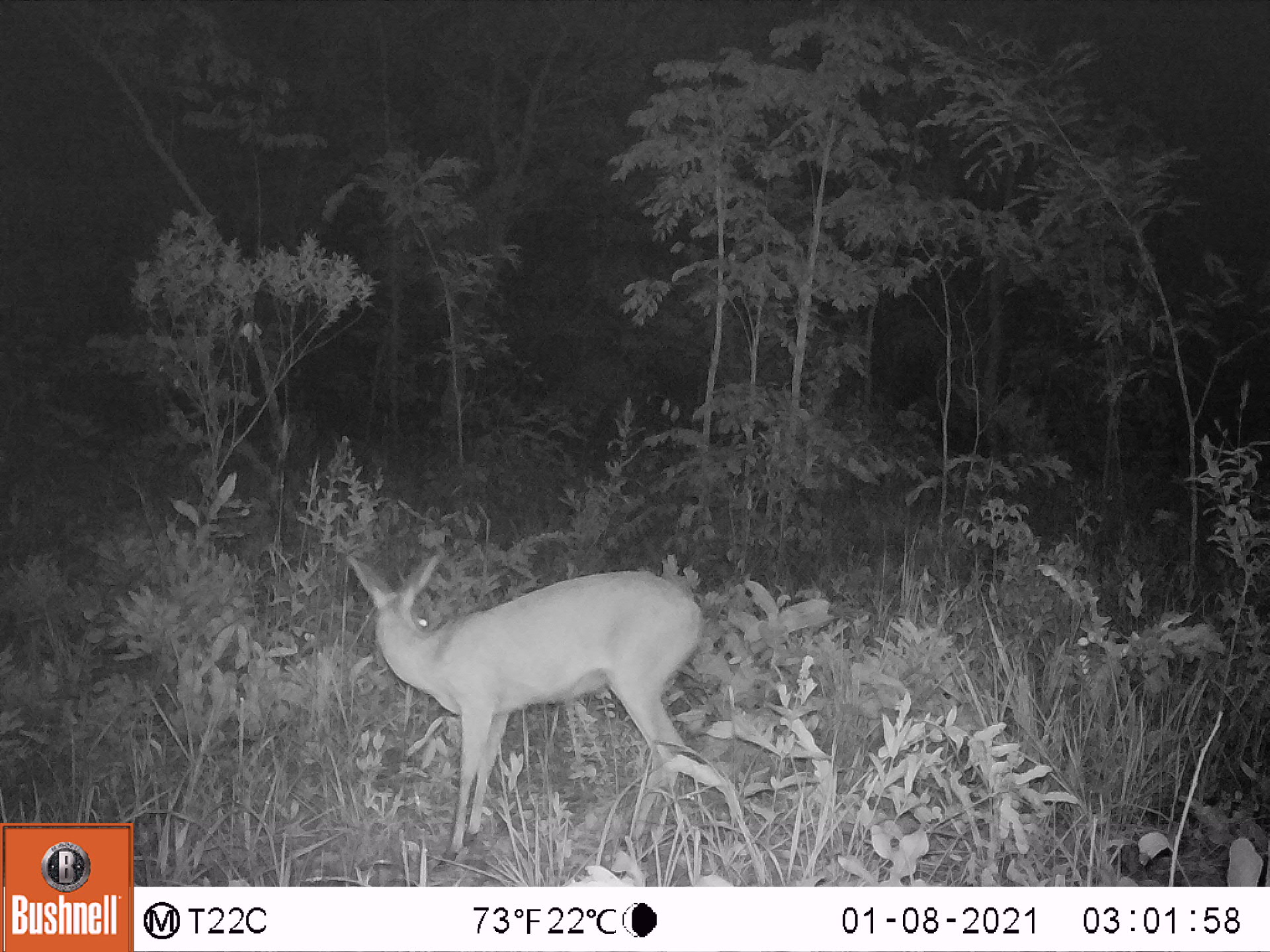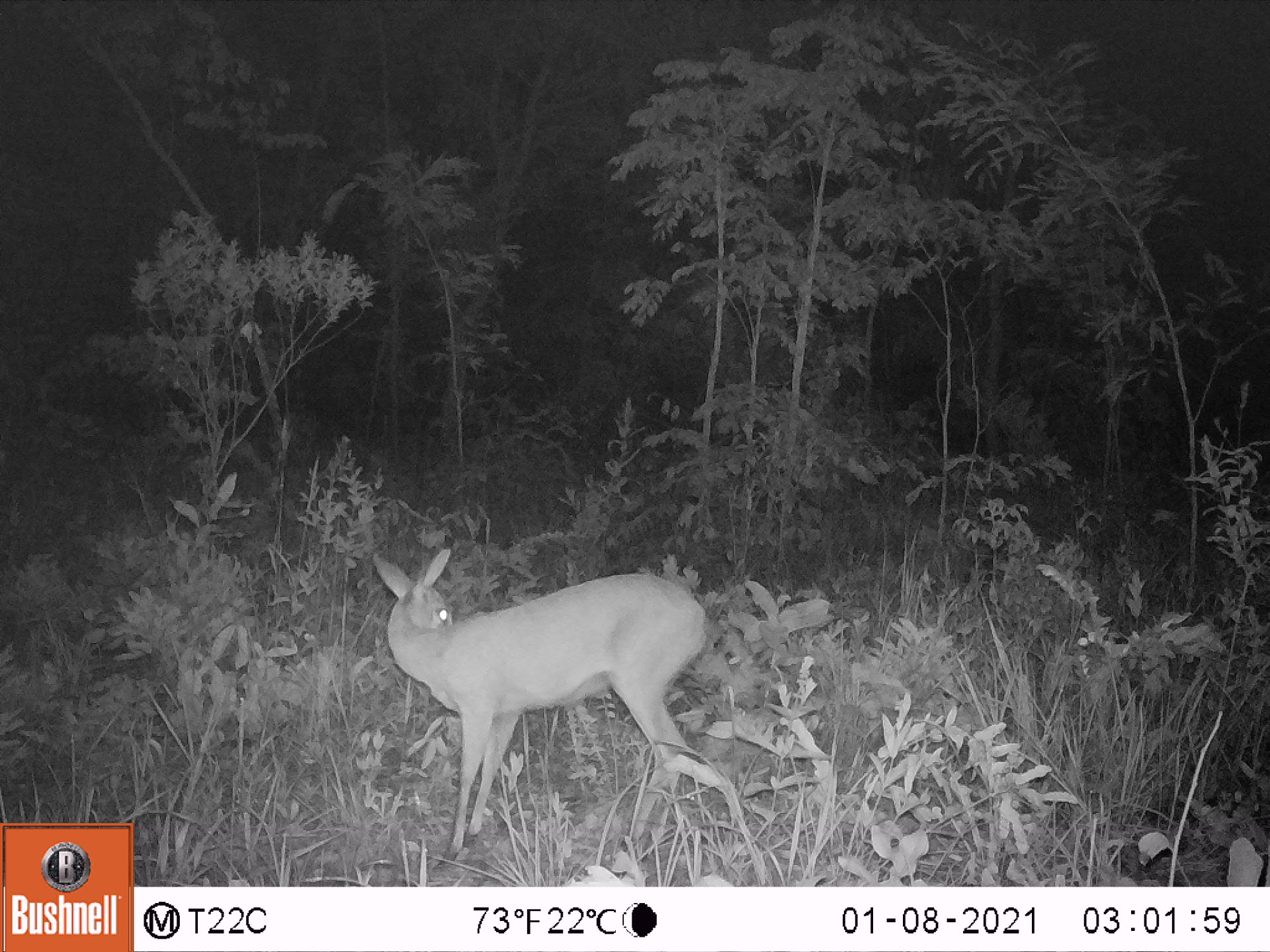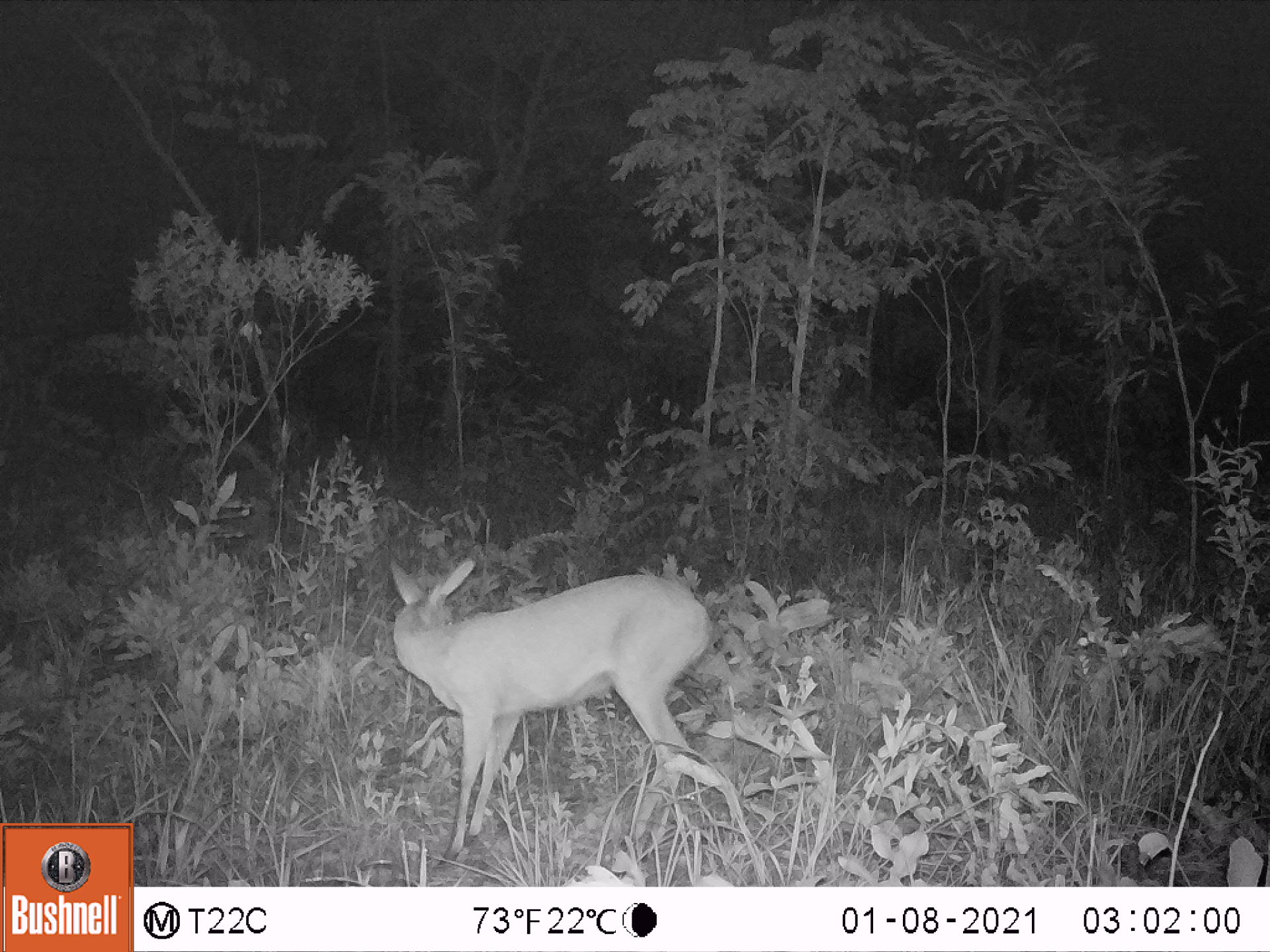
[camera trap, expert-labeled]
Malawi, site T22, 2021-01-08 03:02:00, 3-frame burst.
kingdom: Animalia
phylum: Chordata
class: Mammalia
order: Artiodactyla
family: Bovidae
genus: Sylvicapra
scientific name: Sylvicapra grimmia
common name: common duiker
Common duiker (Sylvicapra grimmia), count 1.